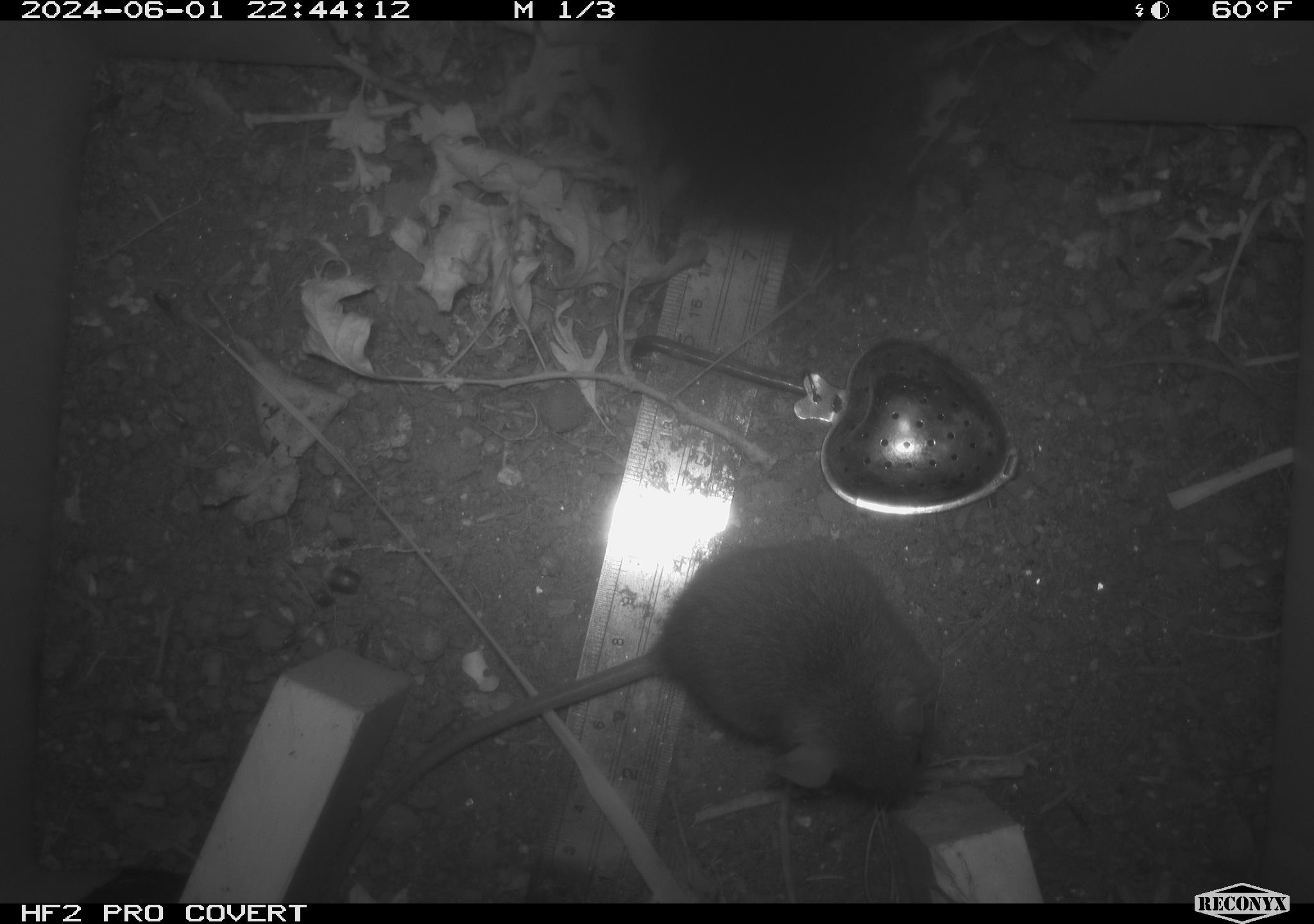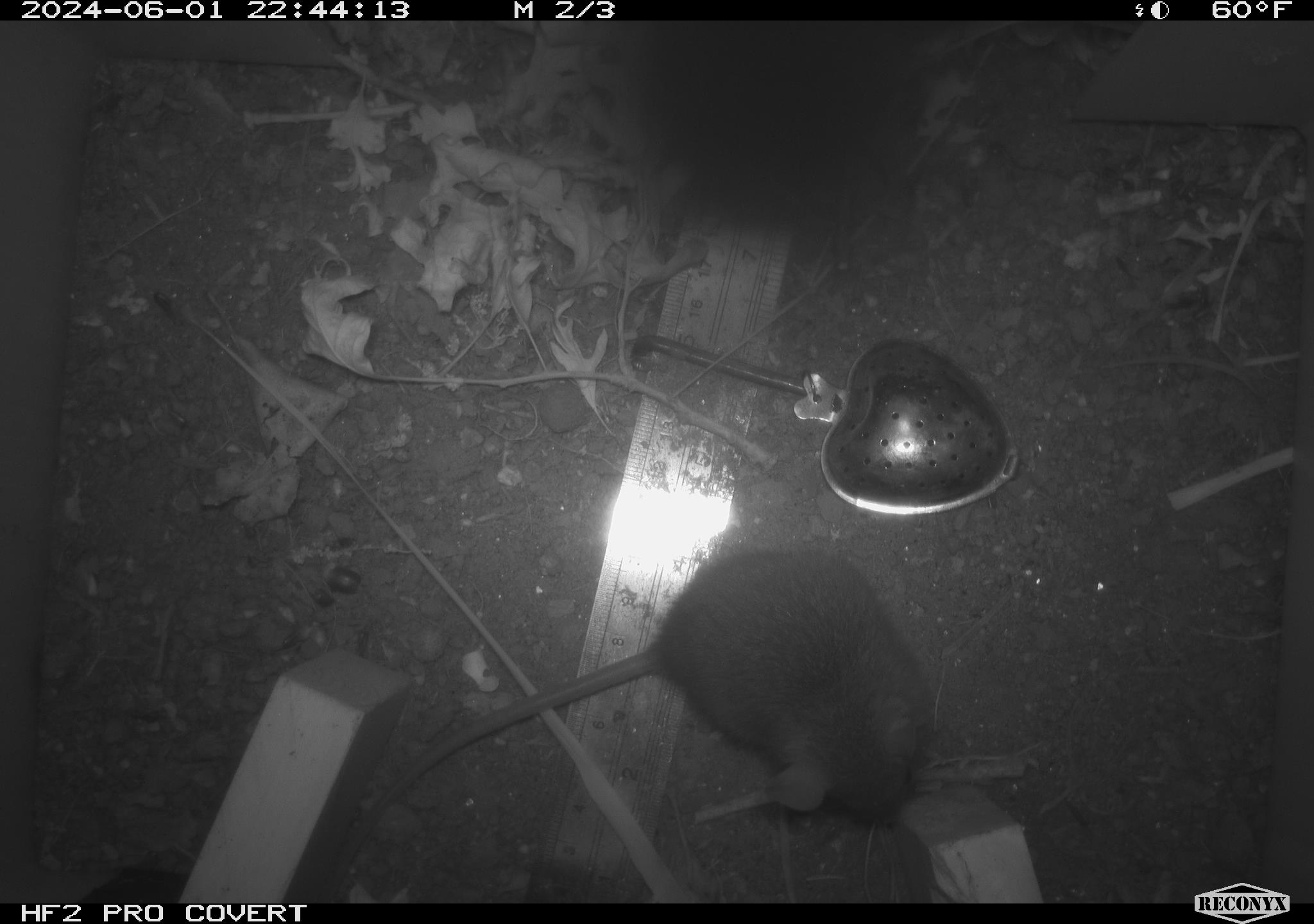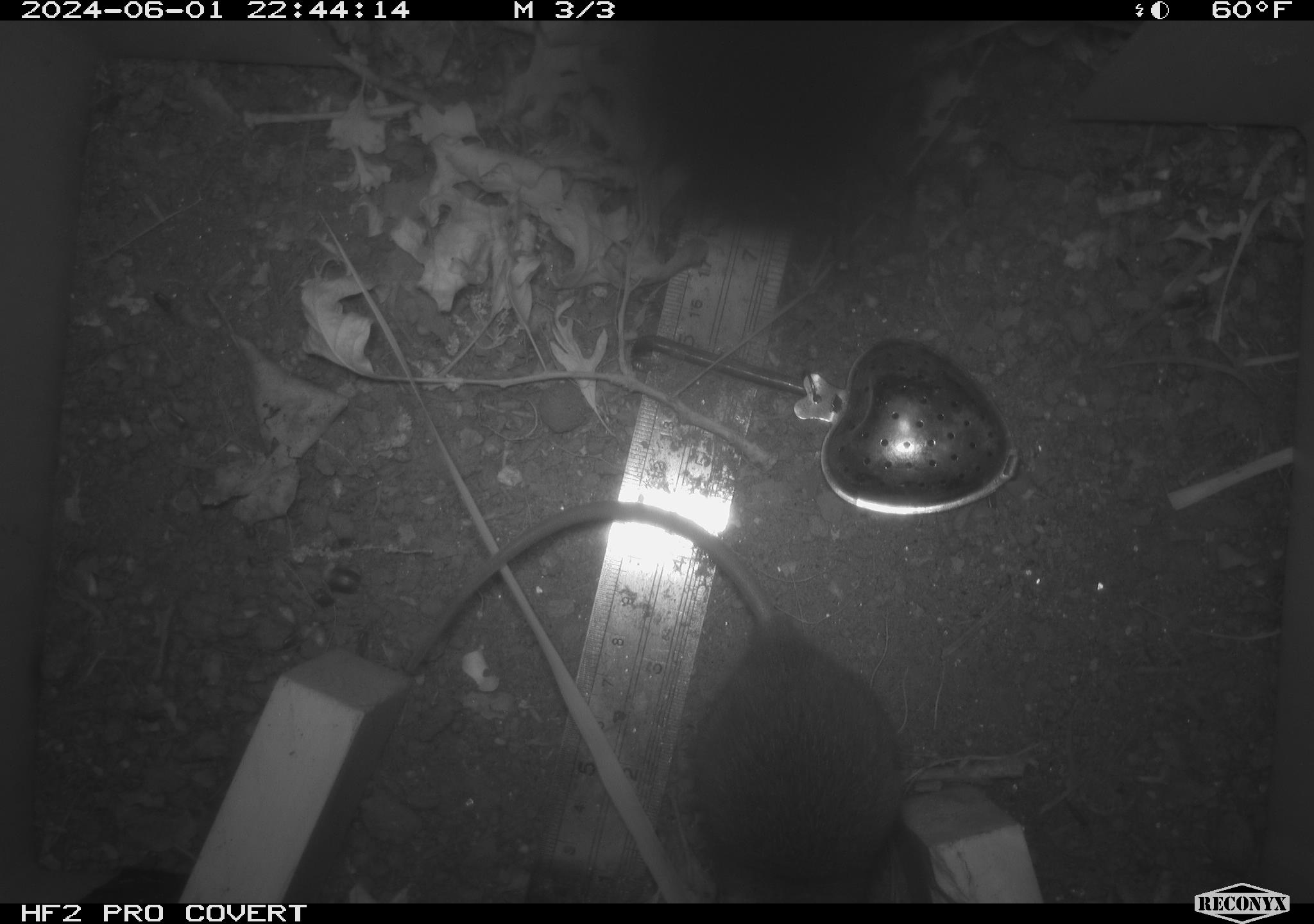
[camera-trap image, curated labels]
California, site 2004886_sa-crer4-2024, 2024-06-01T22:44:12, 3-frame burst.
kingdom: Animalia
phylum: Chordata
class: Mammalia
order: Rodentia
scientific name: Rodentia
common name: mouse species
Mouse species (Rodentia).